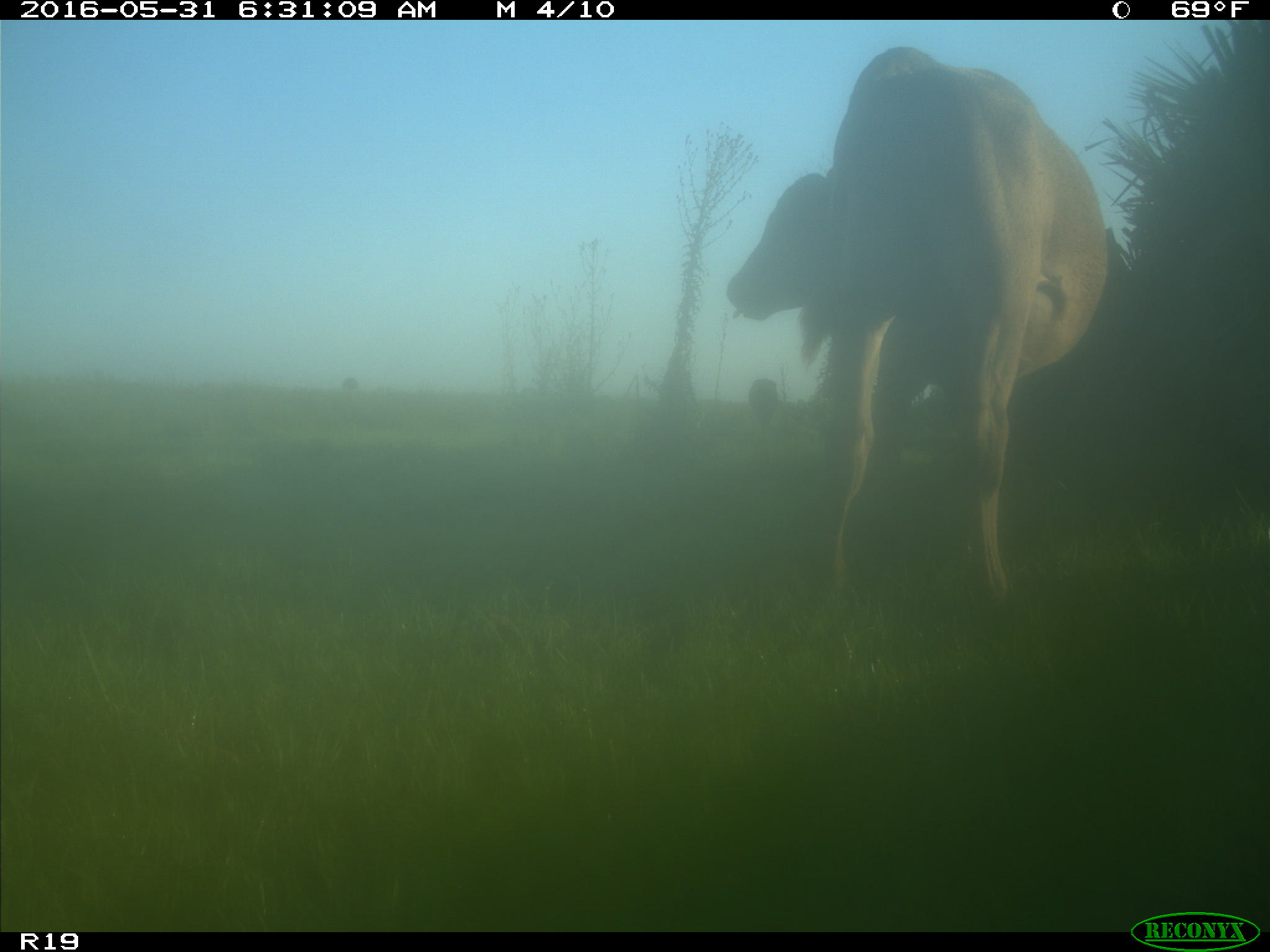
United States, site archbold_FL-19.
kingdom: Animalia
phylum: Chordata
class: Mammalia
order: Artiodactyla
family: Bovidae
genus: Bos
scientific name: Bos taurus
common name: domestic cow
Bos taurus (domestic cow).